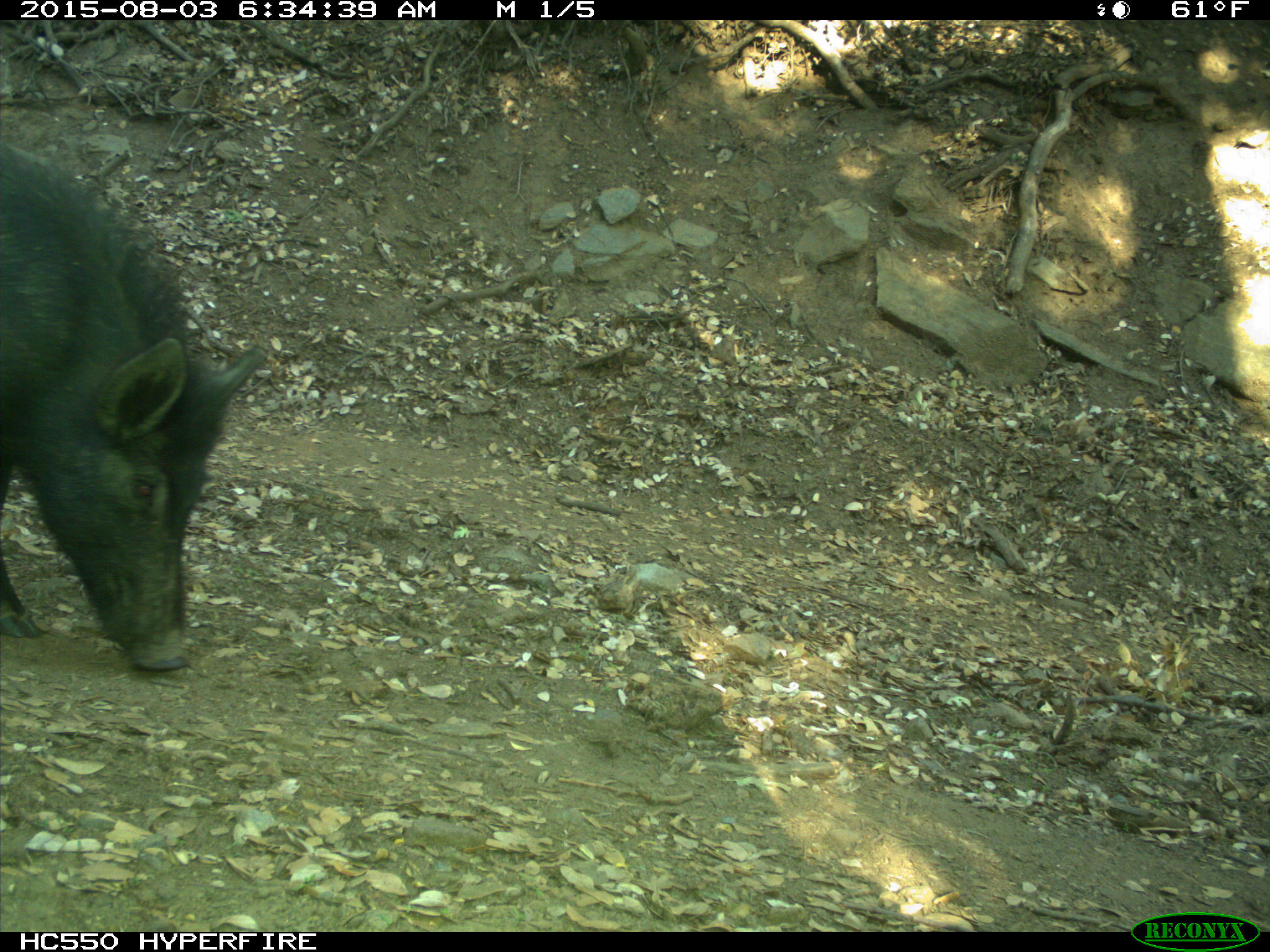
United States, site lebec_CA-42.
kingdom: Animalia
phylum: Chordata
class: Mammalia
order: Artiodactyla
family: Suidae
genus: Sus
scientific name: Sus scrofa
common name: wild boar